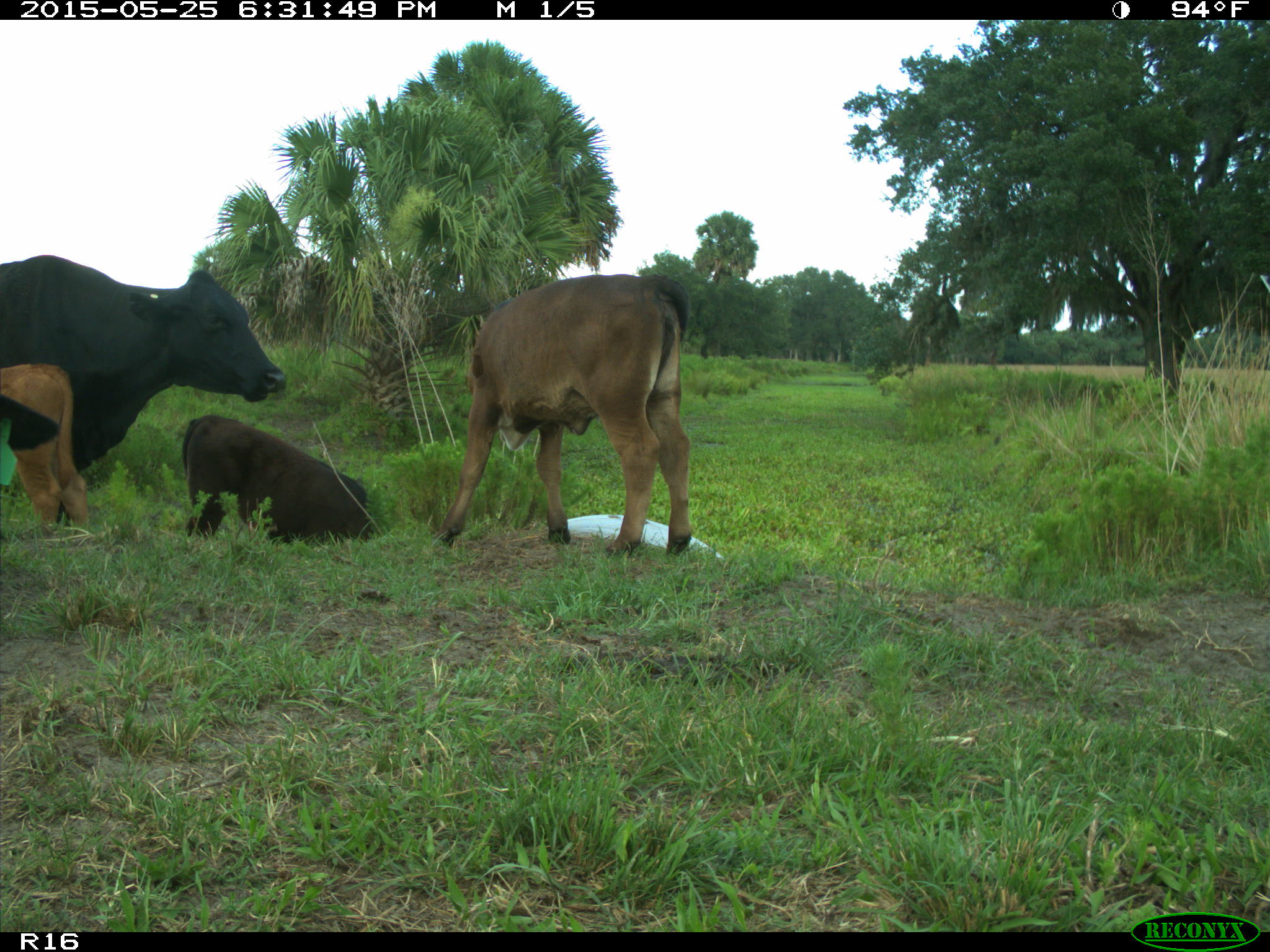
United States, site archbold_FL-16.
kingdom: Animalia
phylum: Chordata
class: Mammalia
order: Artiodactyla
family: Bovidae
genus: Bos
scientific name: Bos taurus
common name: domestic cow